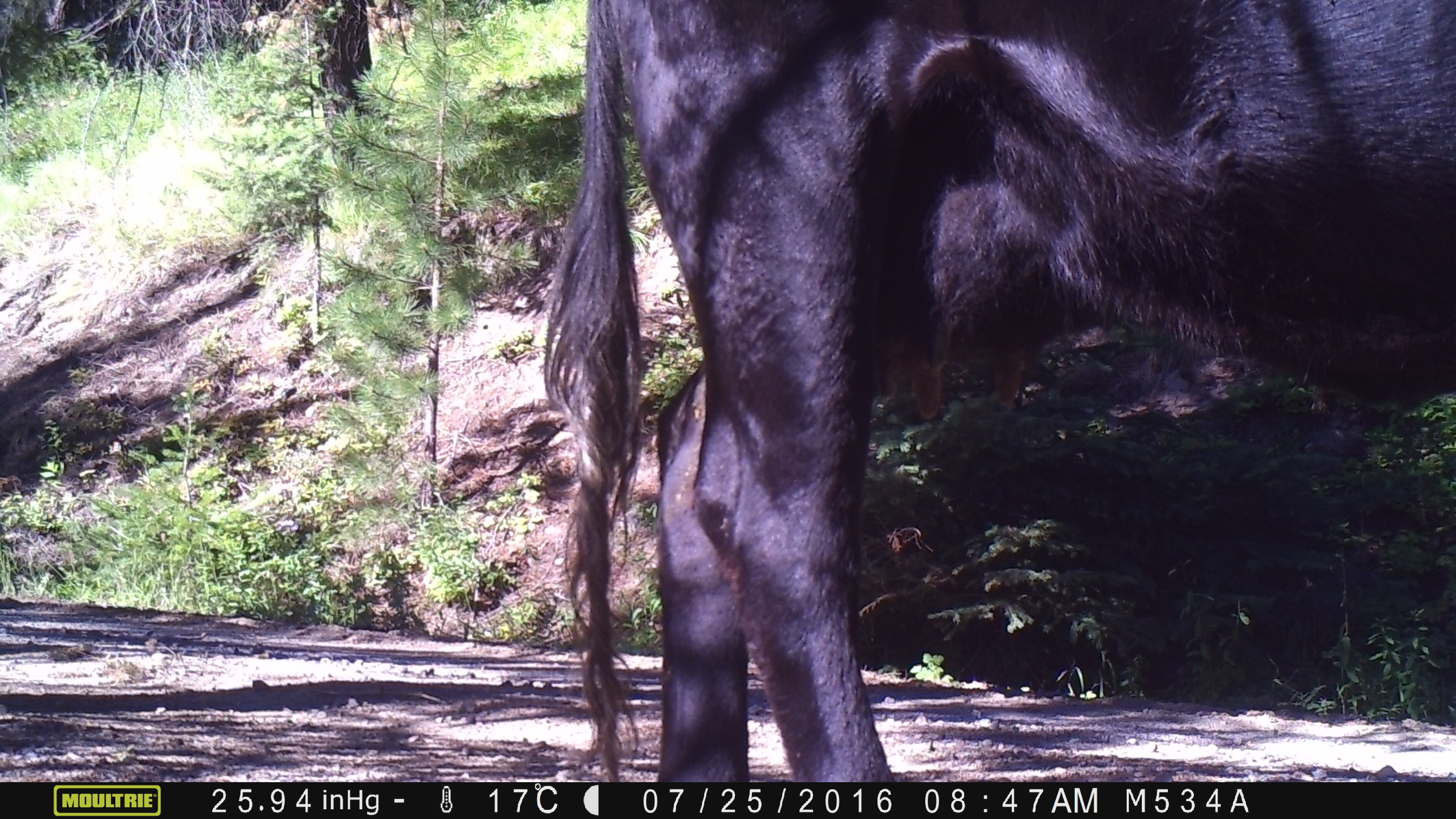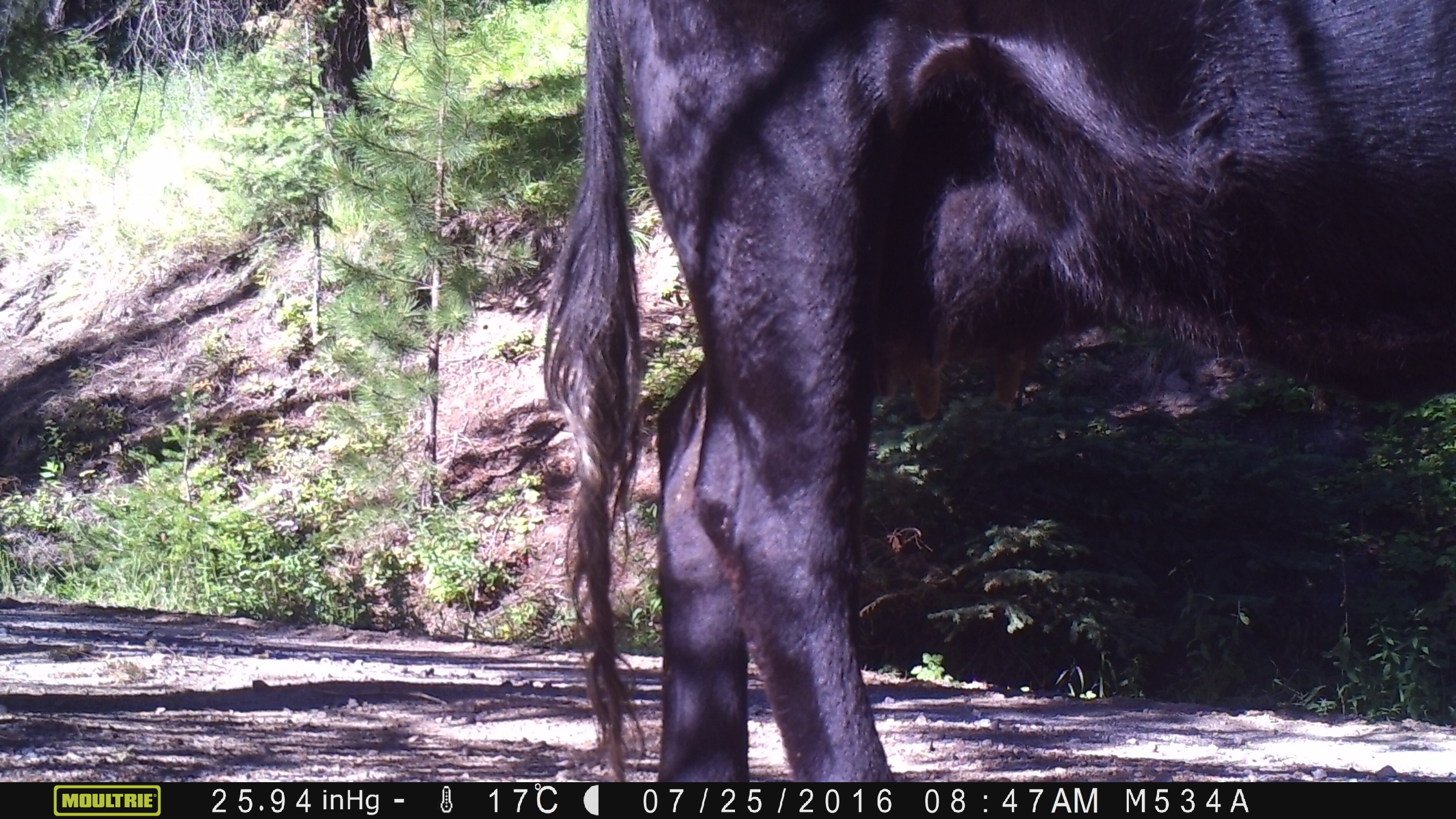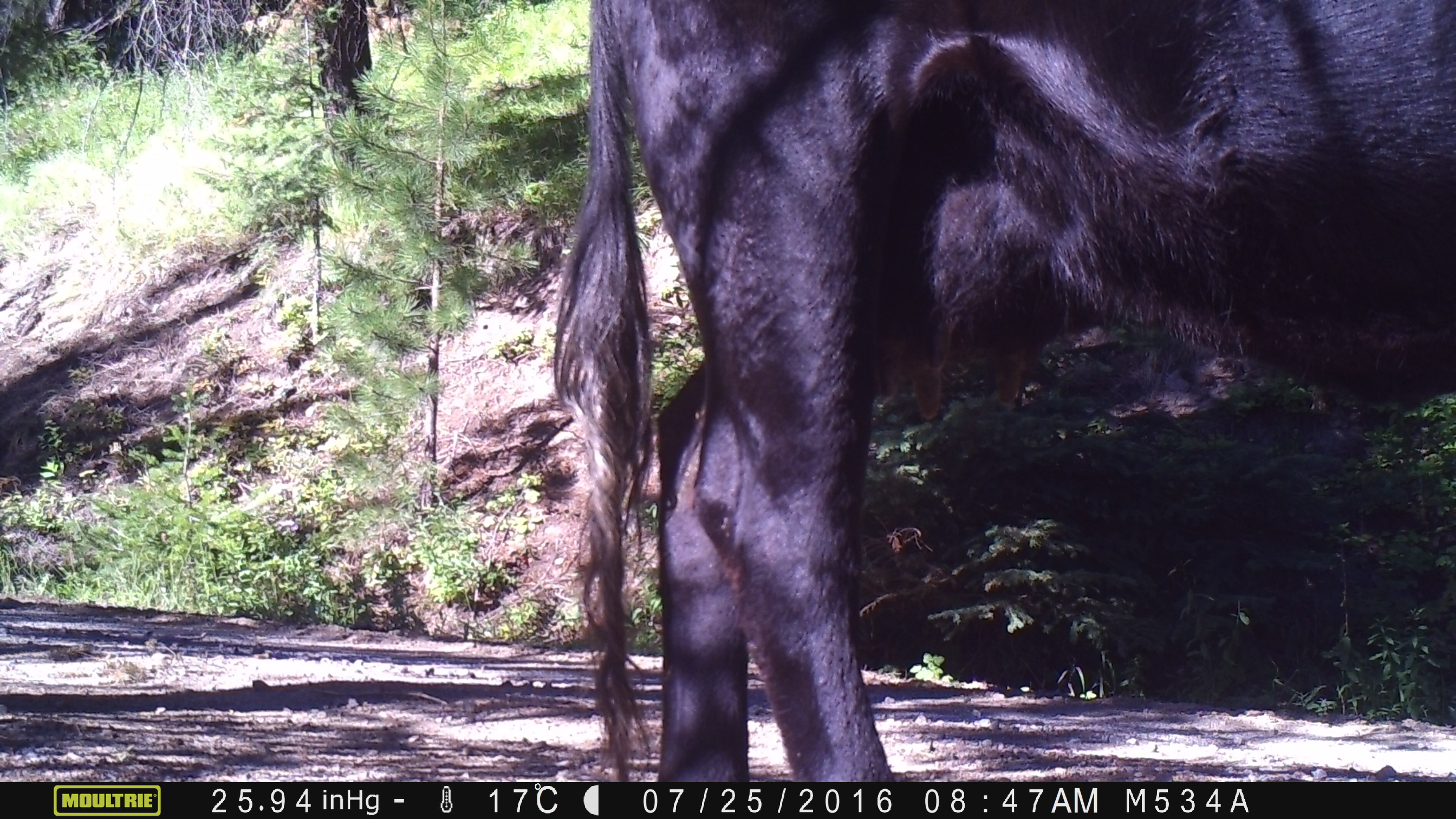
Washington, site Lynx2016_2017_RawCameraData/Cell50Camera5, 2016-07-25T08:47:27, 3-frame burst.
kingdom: Animalia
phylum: Chordata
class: Mammalia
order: Artiodactyla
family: Bovidae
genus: Bos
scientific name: Bos taurus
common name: domestic cattle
Domestic cattle (Bos taurus). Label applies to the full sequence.